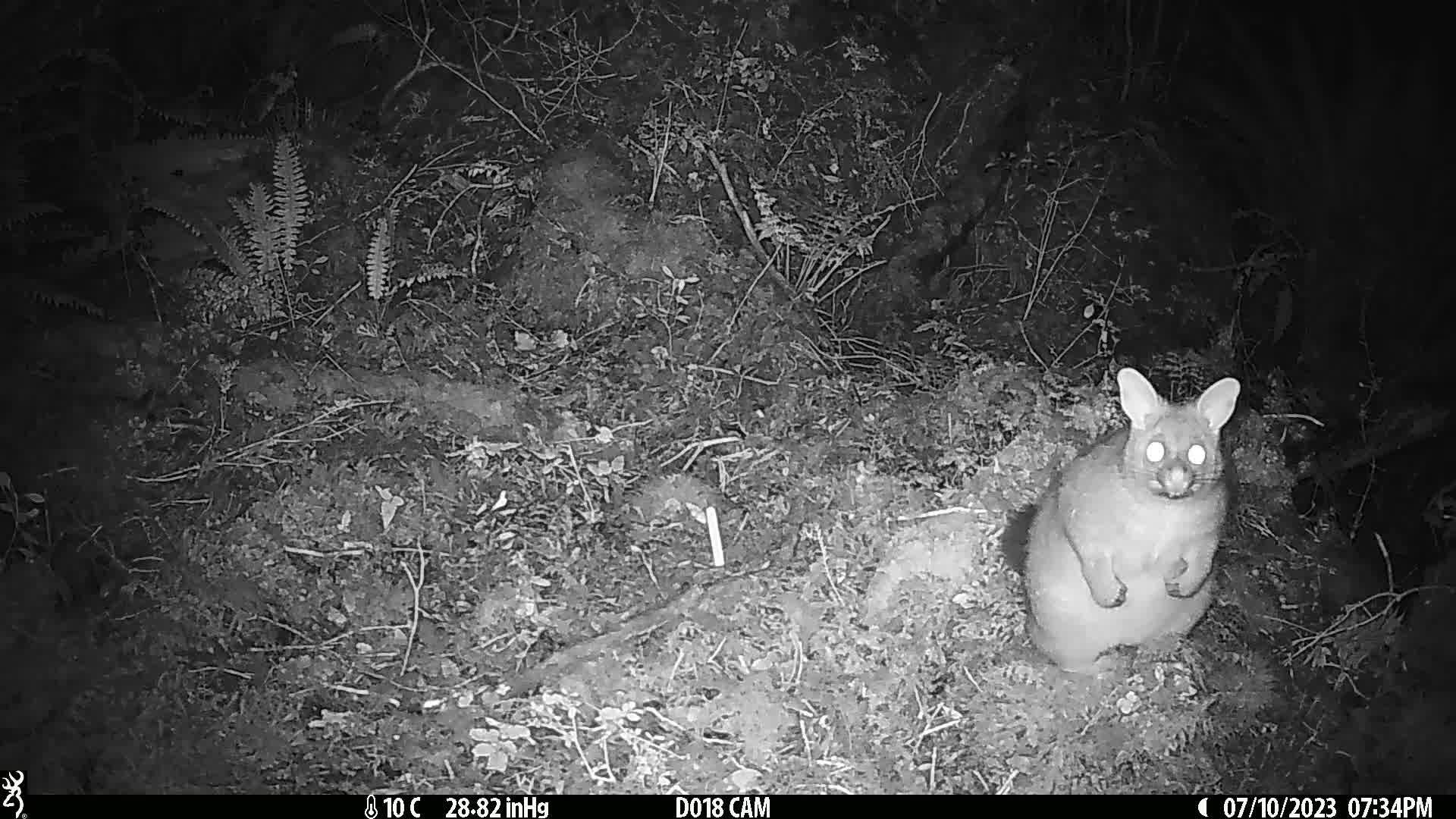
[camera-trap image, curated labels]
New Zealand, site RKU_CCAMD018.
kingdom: Animalia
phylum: Chordata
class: Mammalia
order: Diprotodontia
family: Phalangeridae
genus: Trichosurus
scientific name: Trichosurus vulpecula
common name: common brushtail possum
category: possum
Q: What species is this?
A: Possum (common brushtail possum) (Trichosurus vulpecula).